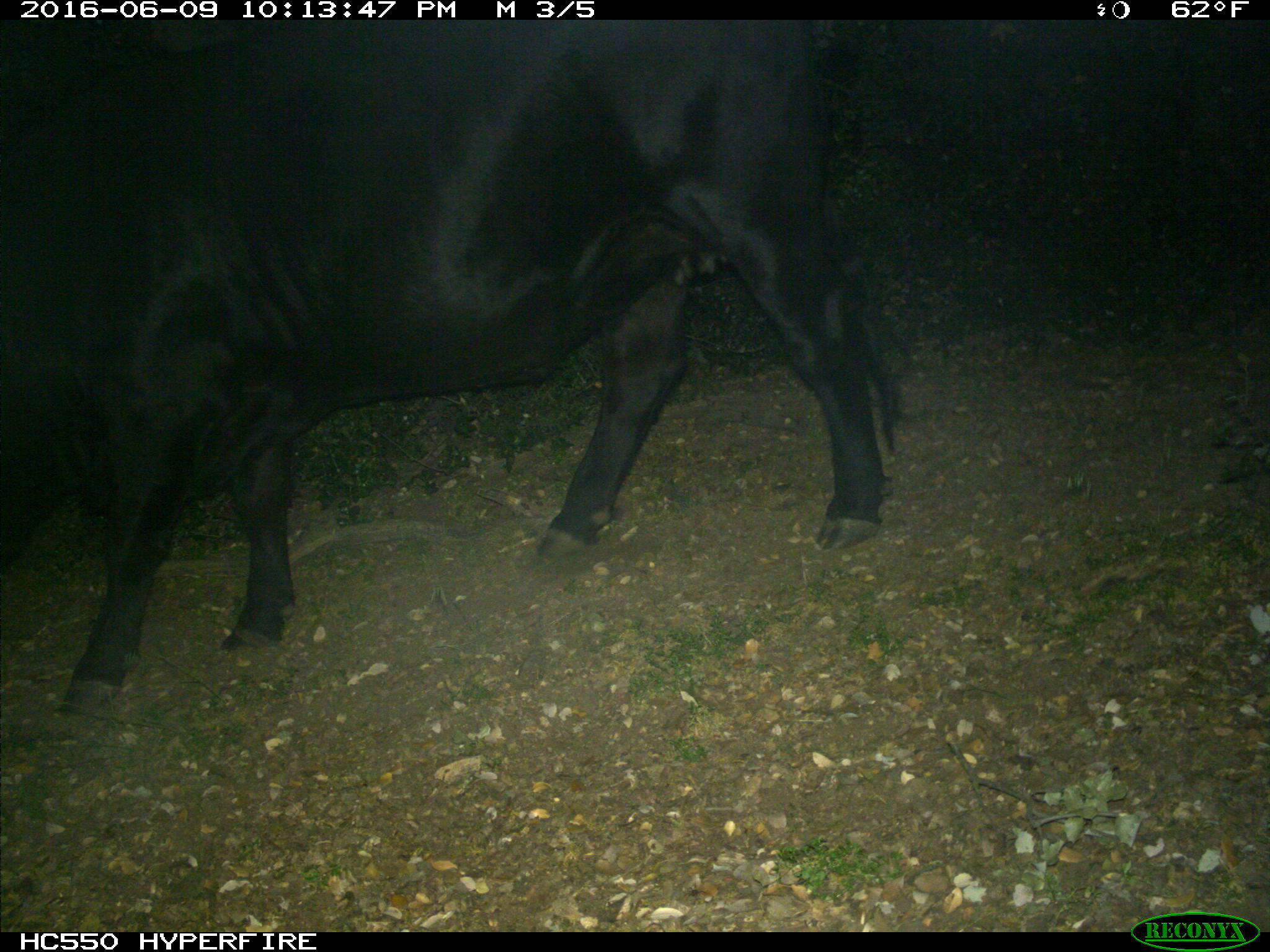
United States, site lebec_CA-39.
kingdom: Animalia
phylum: Chordata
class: Mammalia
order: Artiodactyla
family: Bovidae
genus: Bos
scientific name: Bos taurus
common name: domestic cow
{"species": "Bos taurus (domestic cow)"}